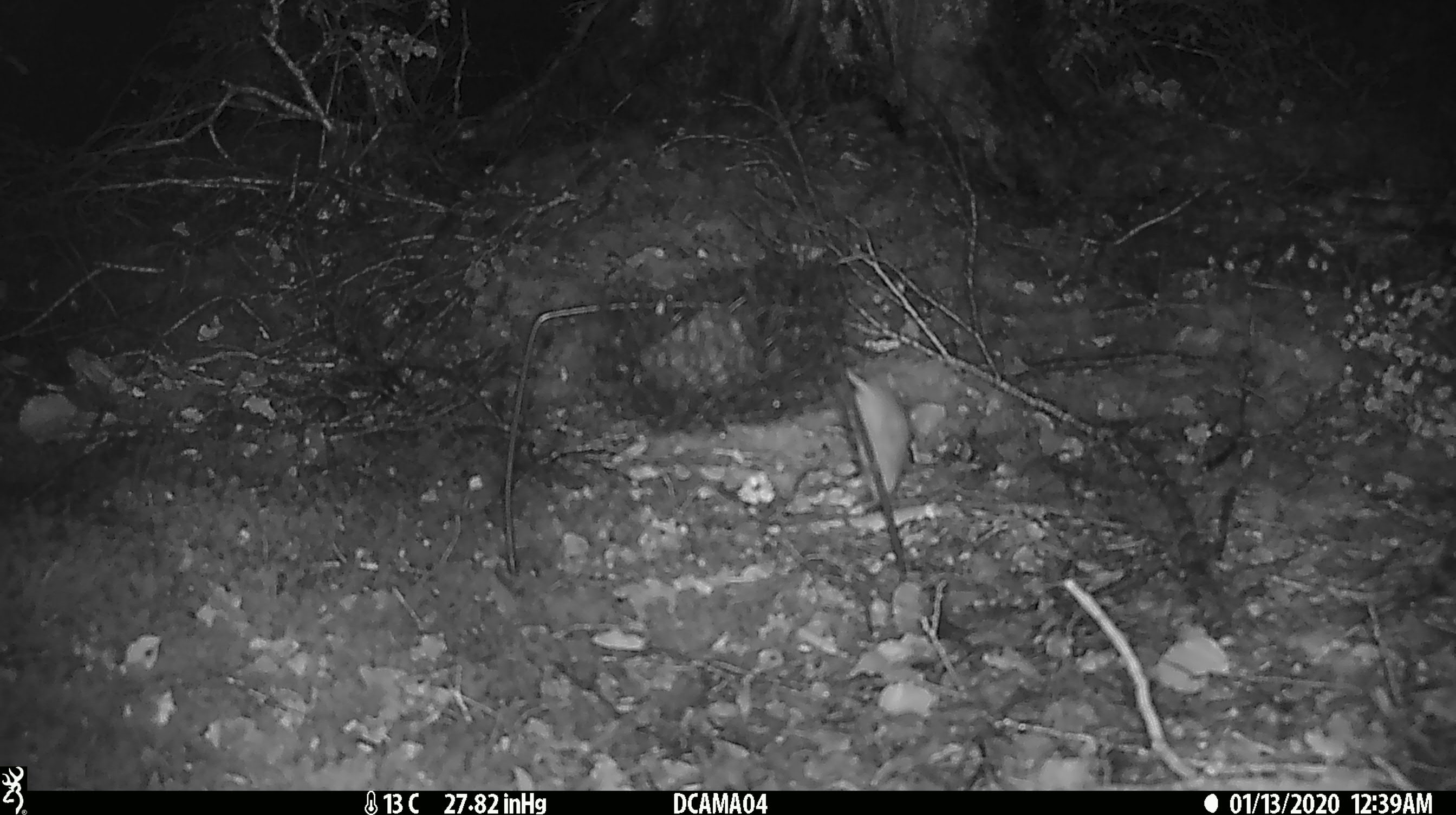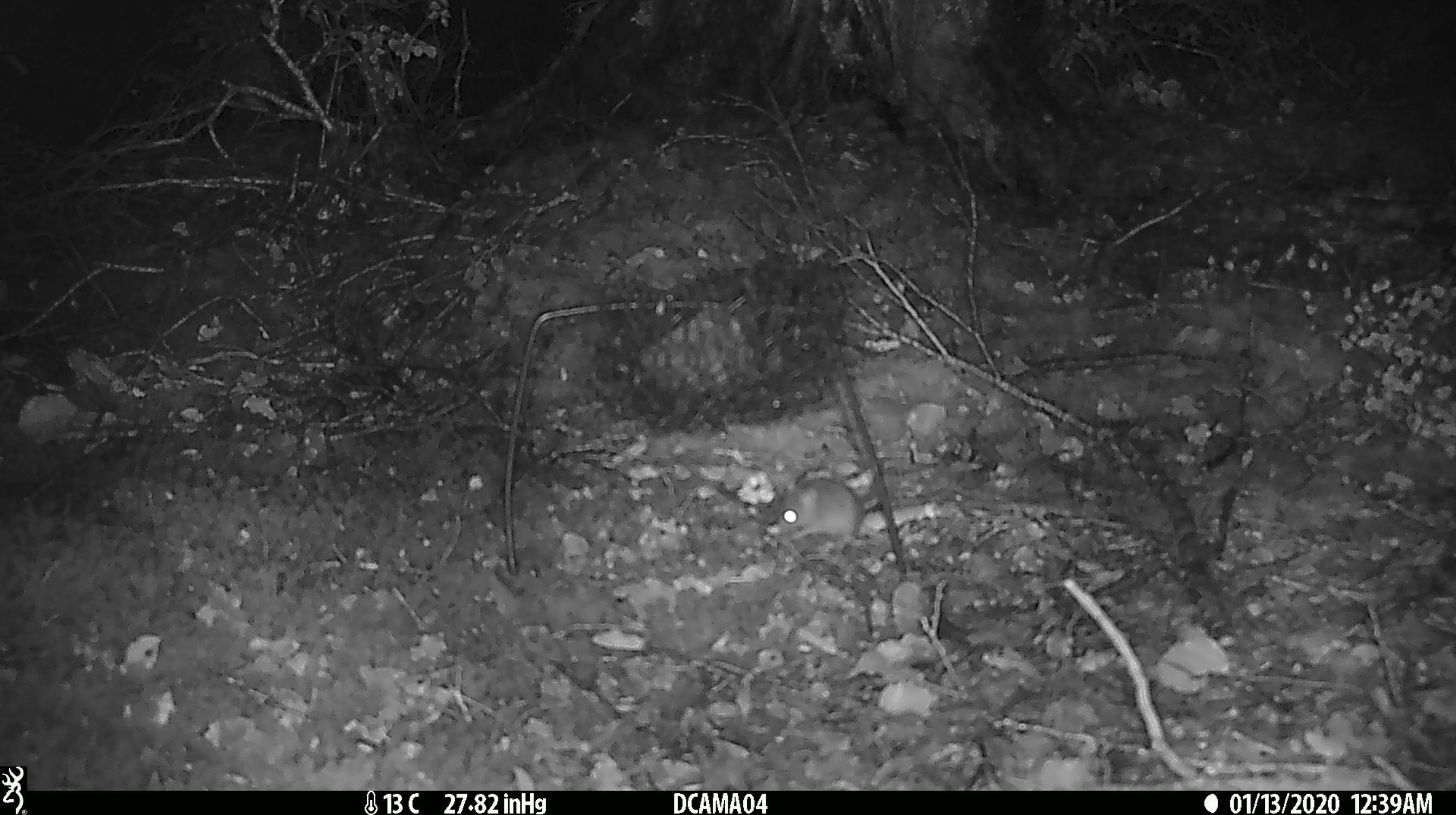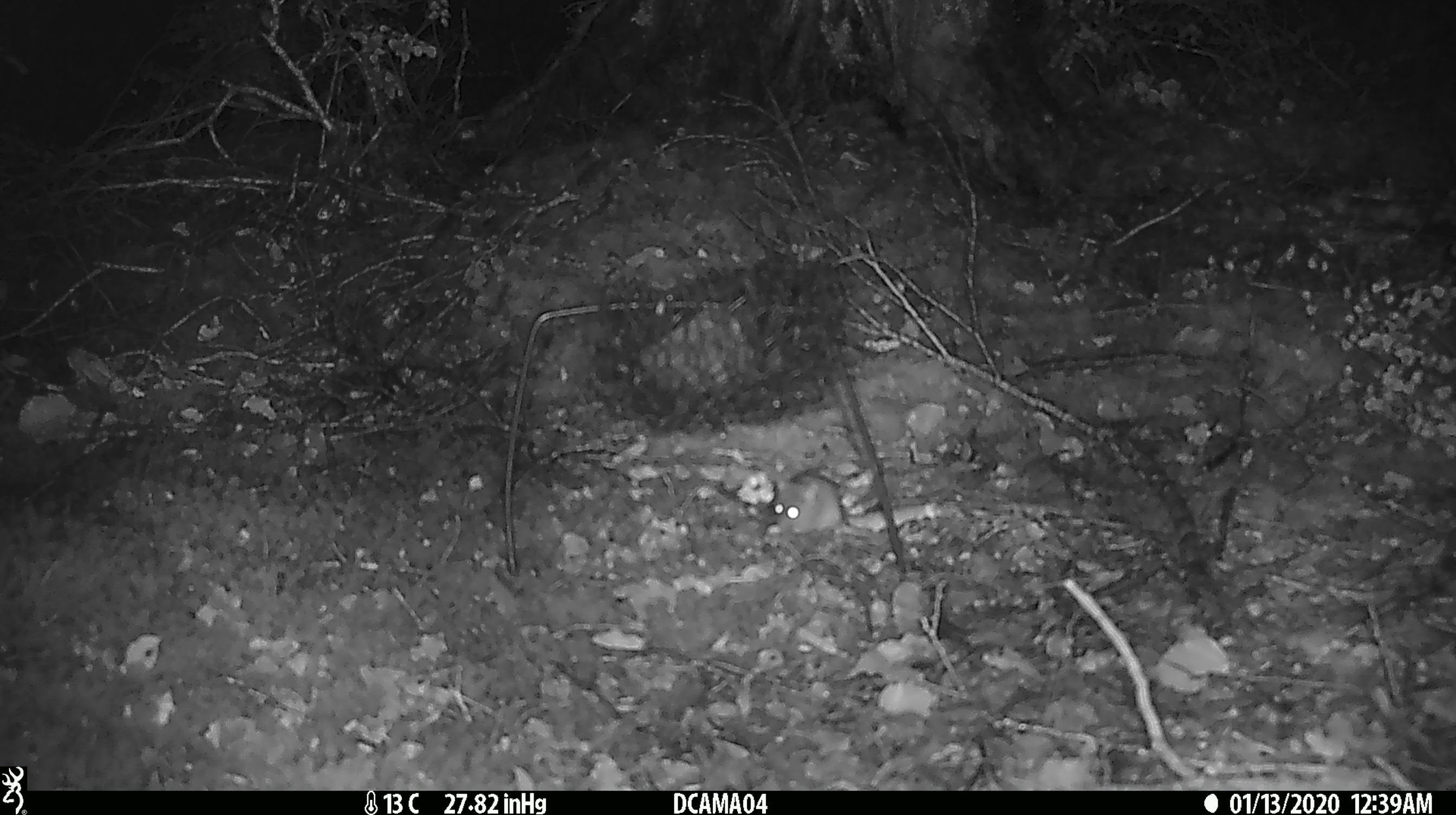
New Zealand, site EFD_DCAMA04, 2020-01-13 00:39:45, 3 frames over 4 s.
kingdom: Animalia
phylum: Chordata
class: Mammalia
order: Rodentia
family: Muridae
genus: Mus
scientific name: Mus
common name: mouse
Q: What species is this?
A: Mouse (Mus).